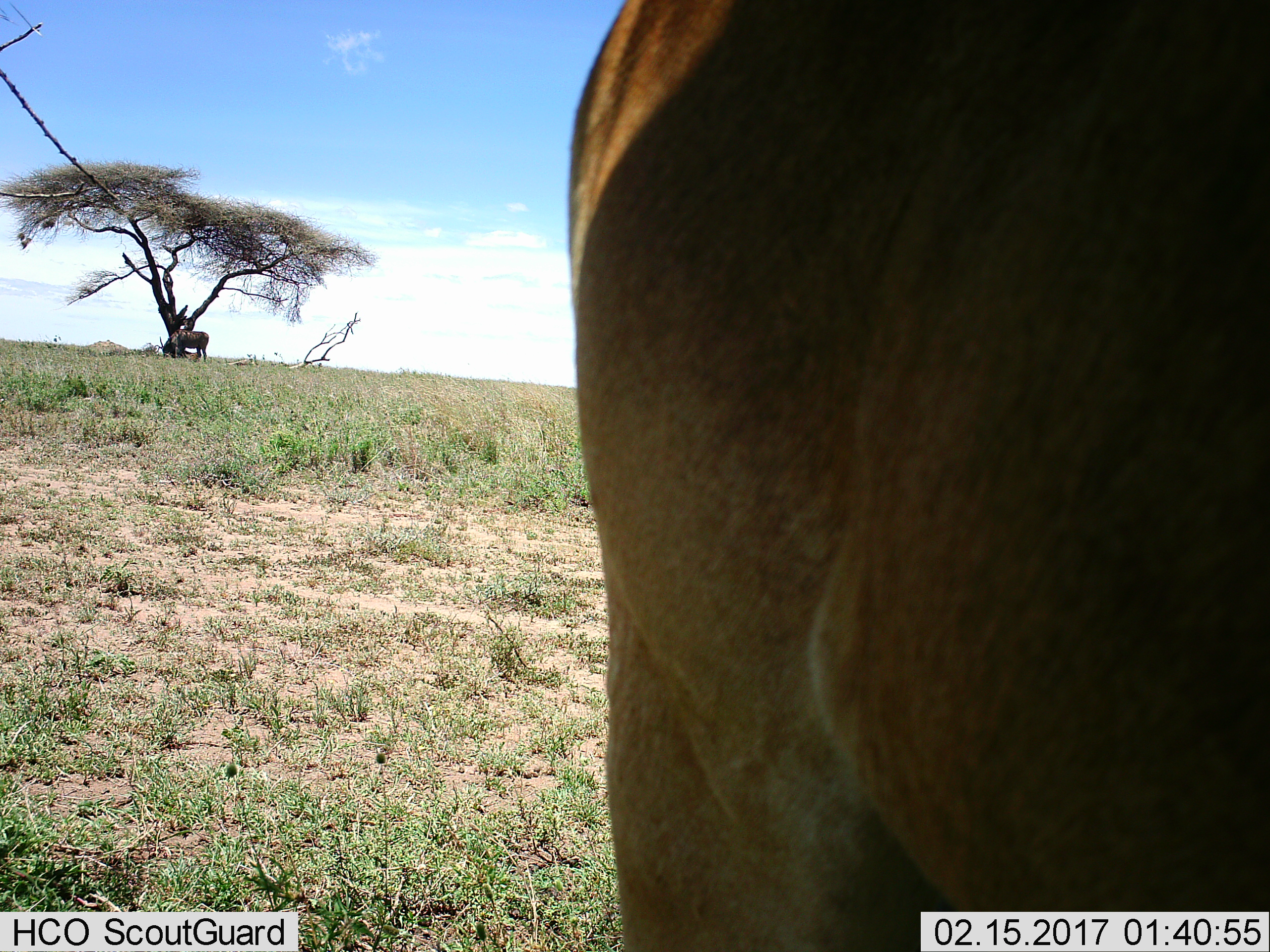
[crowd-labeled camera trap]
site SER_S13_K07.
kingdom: Animalia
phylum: Chordata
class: Mammalia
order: Artiodactyla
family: Bovidae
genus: Tragelaphus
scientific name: Tragelaphus oryx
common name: eland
Eland (Tragelaphus oryx), count 2. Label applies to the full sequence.